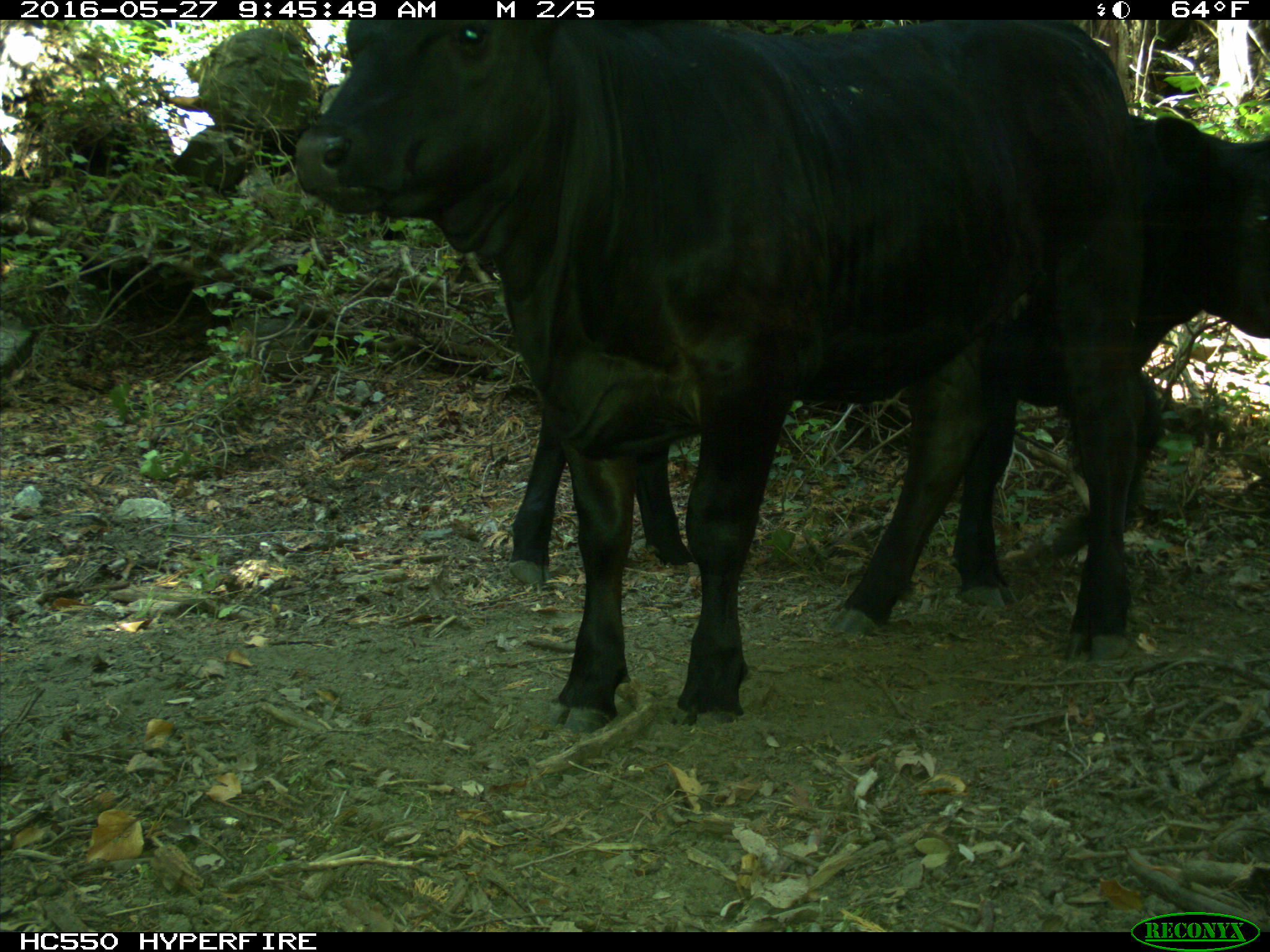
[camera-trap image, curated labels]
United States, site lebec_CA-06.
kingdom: Animalia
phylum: Chordata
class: Mammalia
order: Artiodactyla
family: Bovidae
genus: Bos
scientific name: Bos taurus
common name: domestic cow